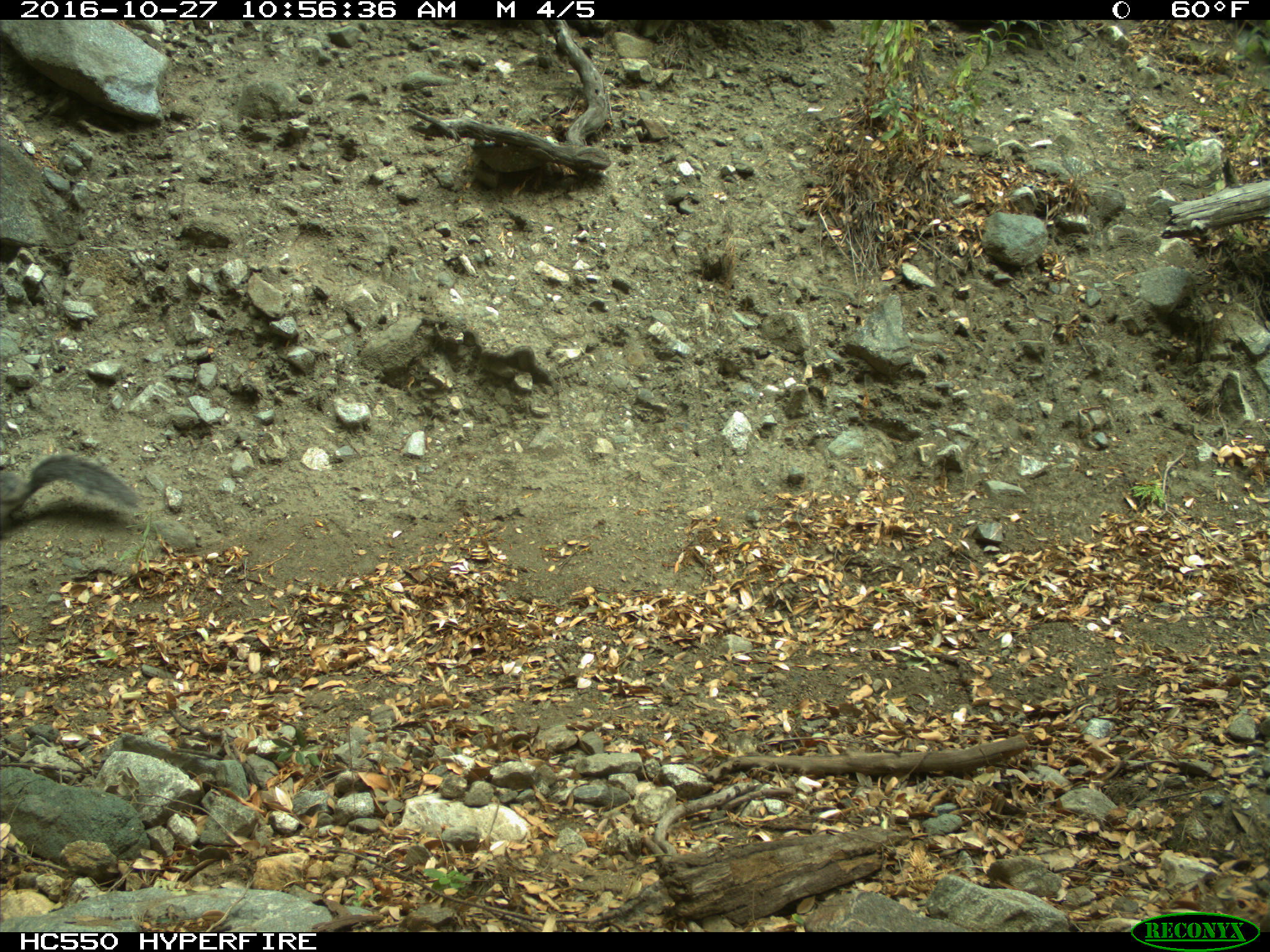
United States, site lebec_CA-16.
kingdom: Animalia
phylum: Chordata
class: Mammalia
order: Rodentia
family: Sciuridae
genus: Sciurus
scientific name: Sciurus carolinensis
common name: eastern gray squirrel